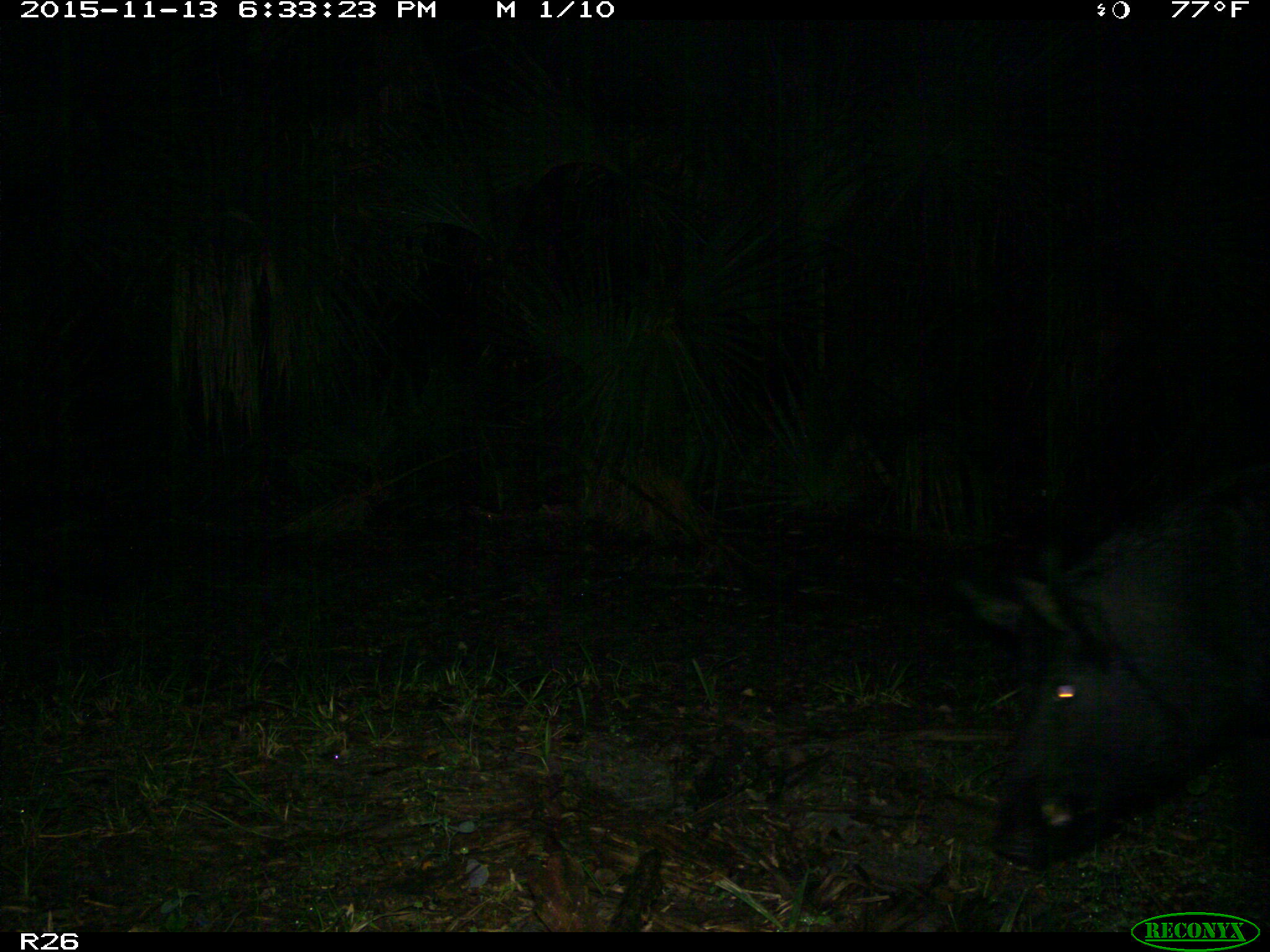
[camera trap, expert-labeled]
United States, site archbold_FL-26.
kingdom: Animalia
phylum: Chordata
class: Mammalia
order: Artiodactyla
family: Suidae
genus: Sus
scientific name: Sus scrofa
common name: wild boar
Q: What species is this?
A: Sus scrofa (wild boar).